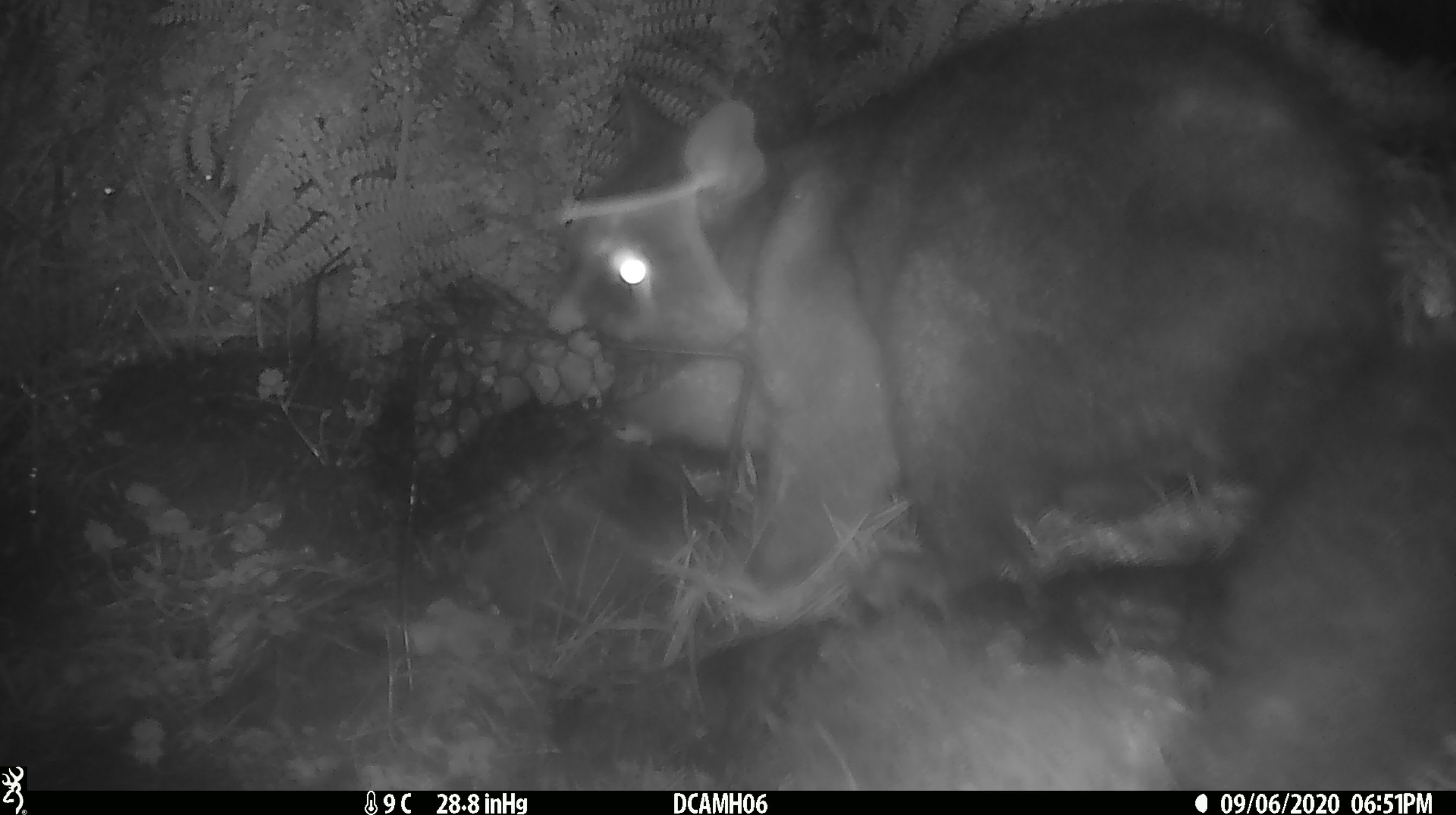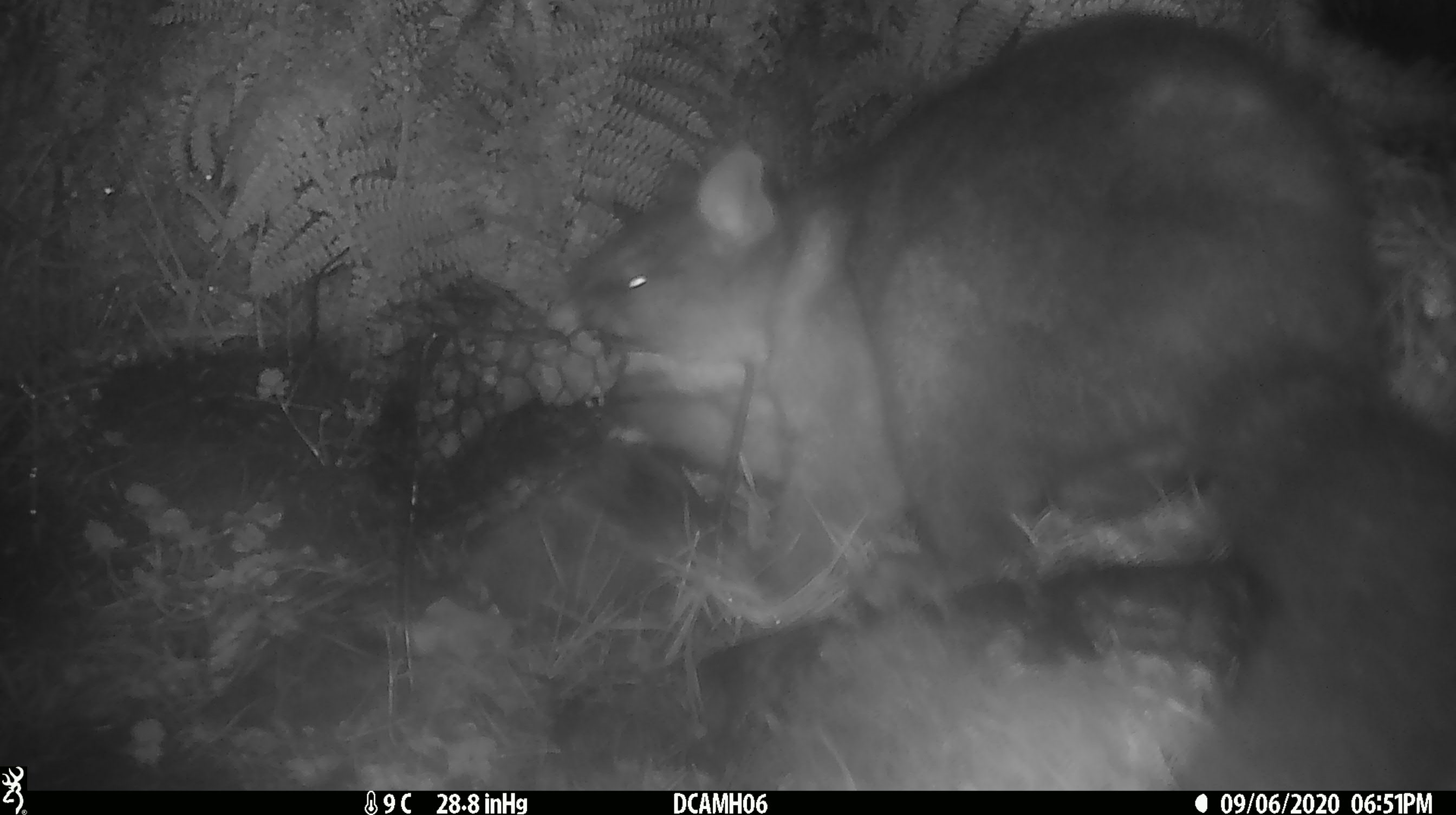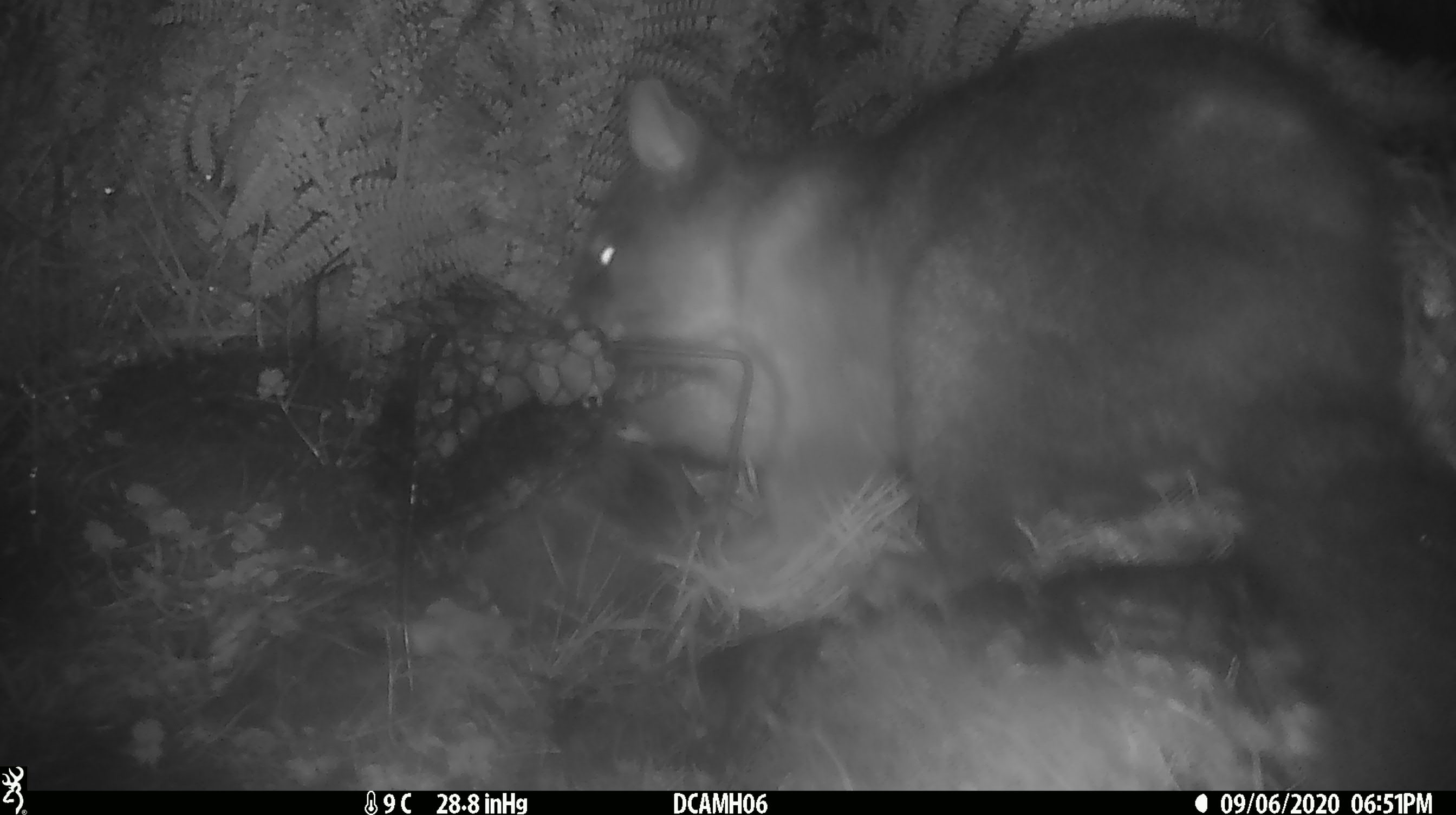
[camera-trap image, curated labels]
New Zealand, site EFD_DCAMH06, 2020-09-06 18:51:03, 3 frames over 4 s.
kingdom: Animalia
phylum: Chordata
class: Mammalia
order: Diprotodontia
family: Phalangeridae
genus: Trichosurus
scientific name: Trichosurus vulpecula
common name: common brushtail possum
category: possum